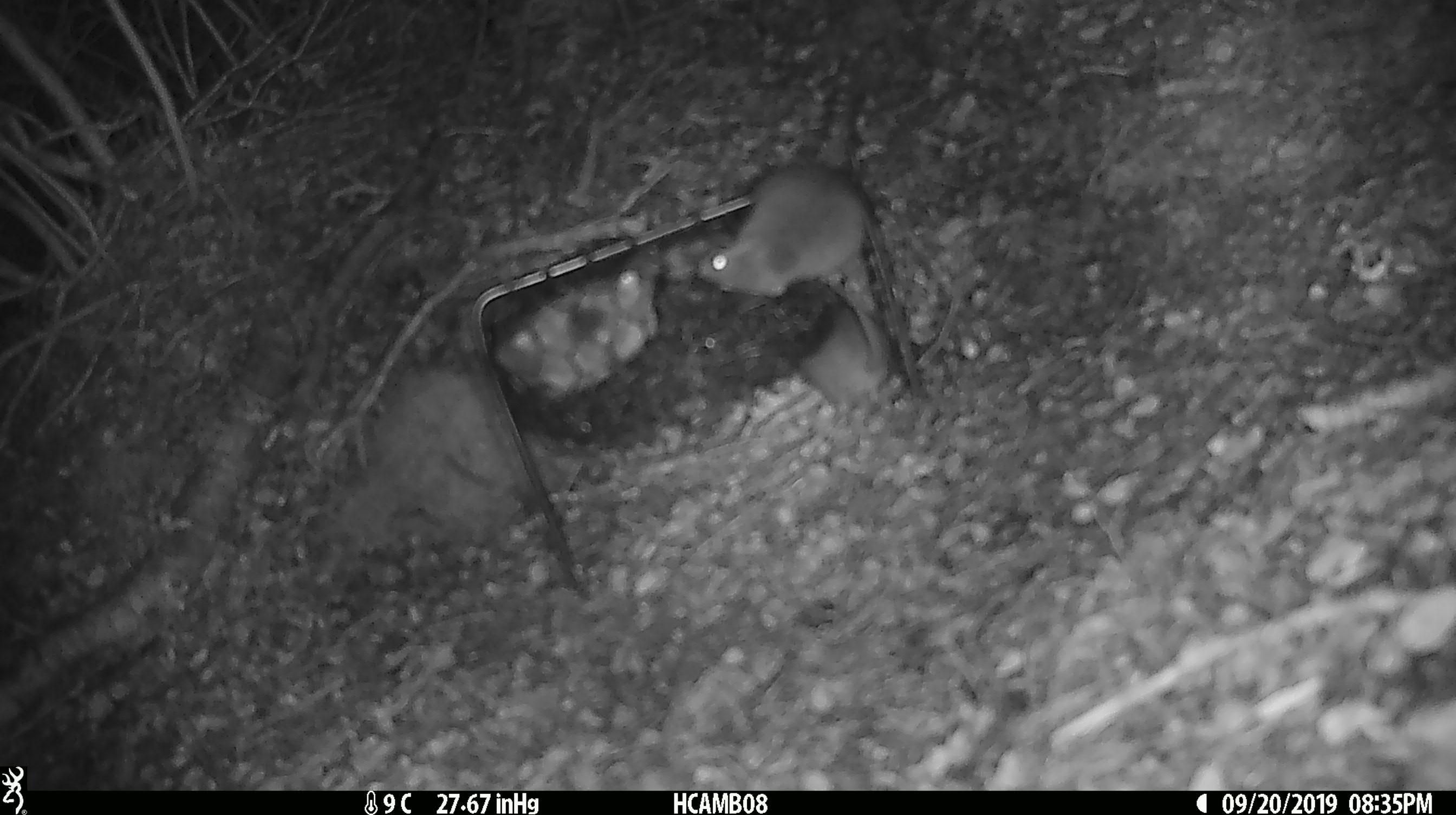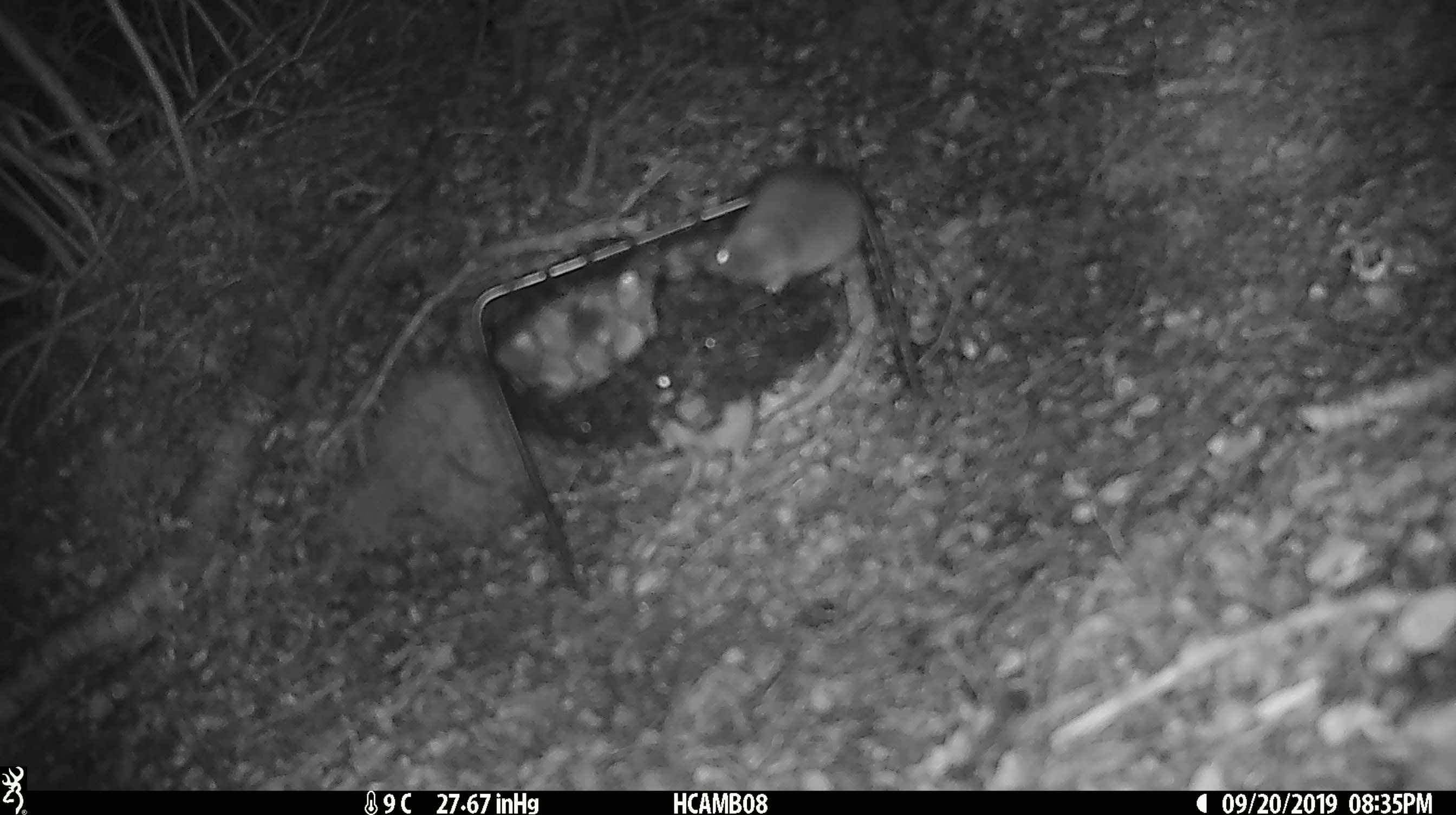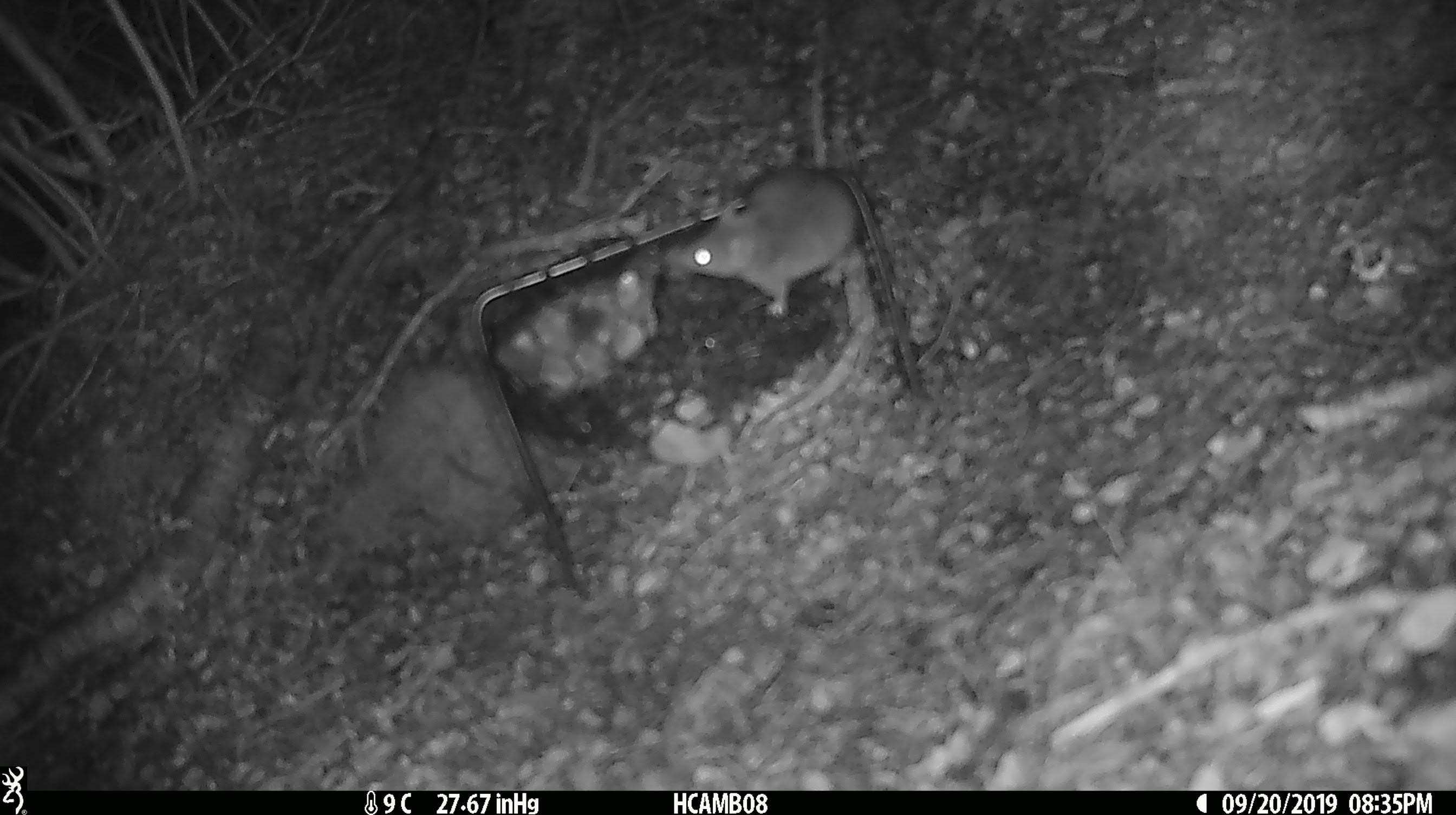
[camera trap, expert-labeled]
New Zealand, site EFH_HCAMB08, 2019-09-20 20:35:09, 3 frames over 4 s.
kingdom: Animalia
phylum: Chordata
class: Mammalia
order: Rodentia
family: Muridae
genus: Mus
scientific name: Mus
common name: mouse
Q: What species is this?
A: Mouse (Mus).